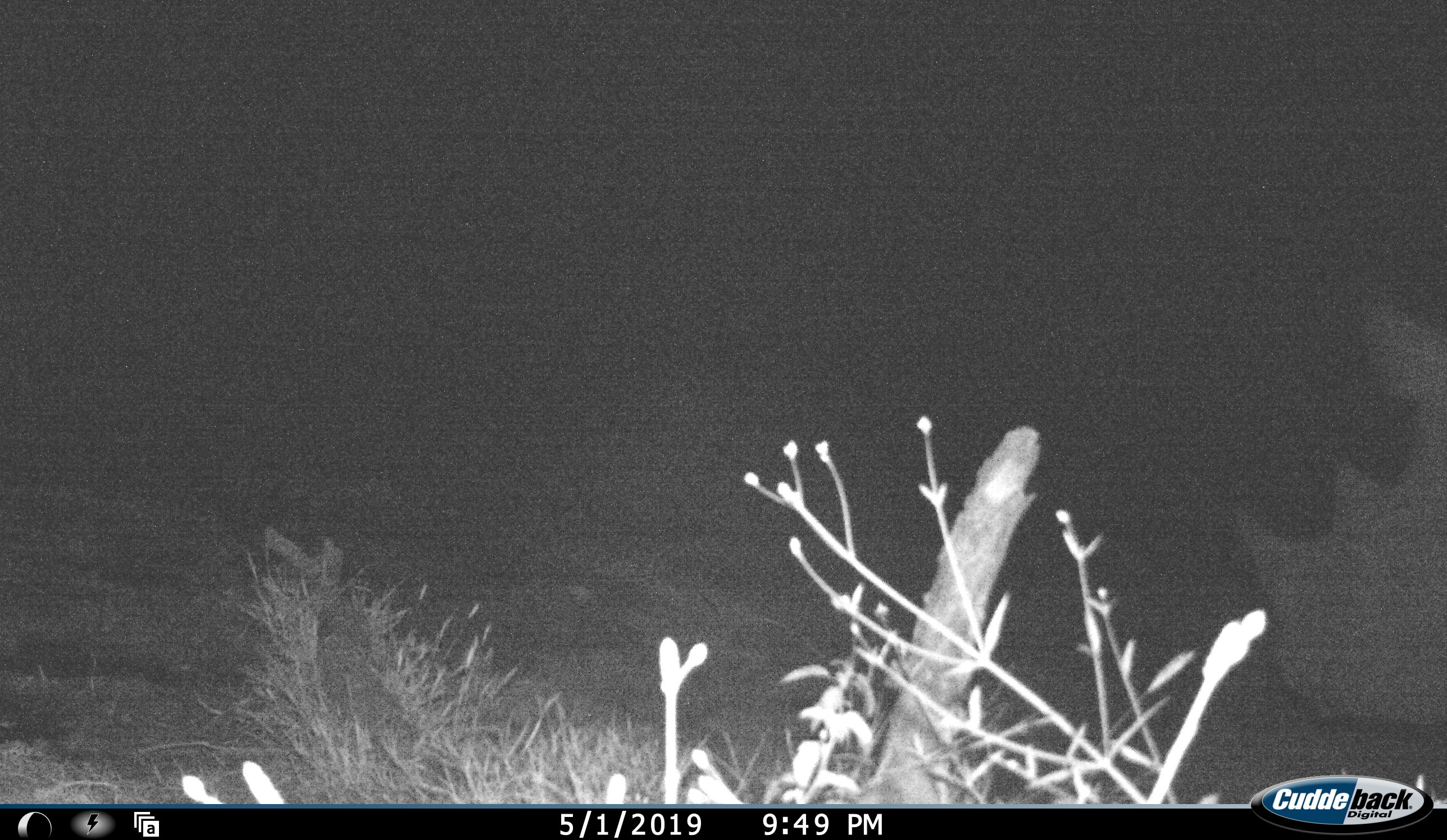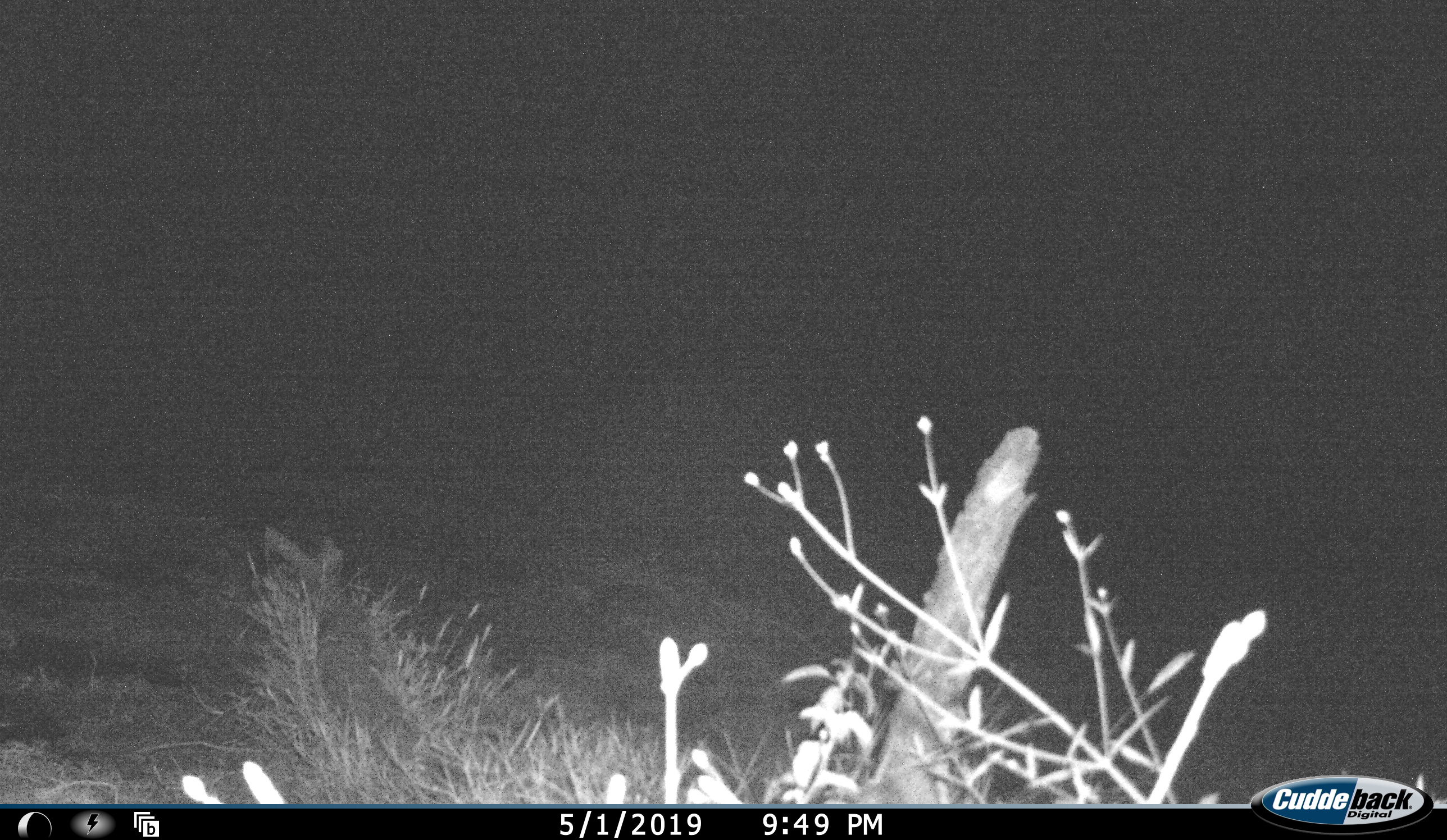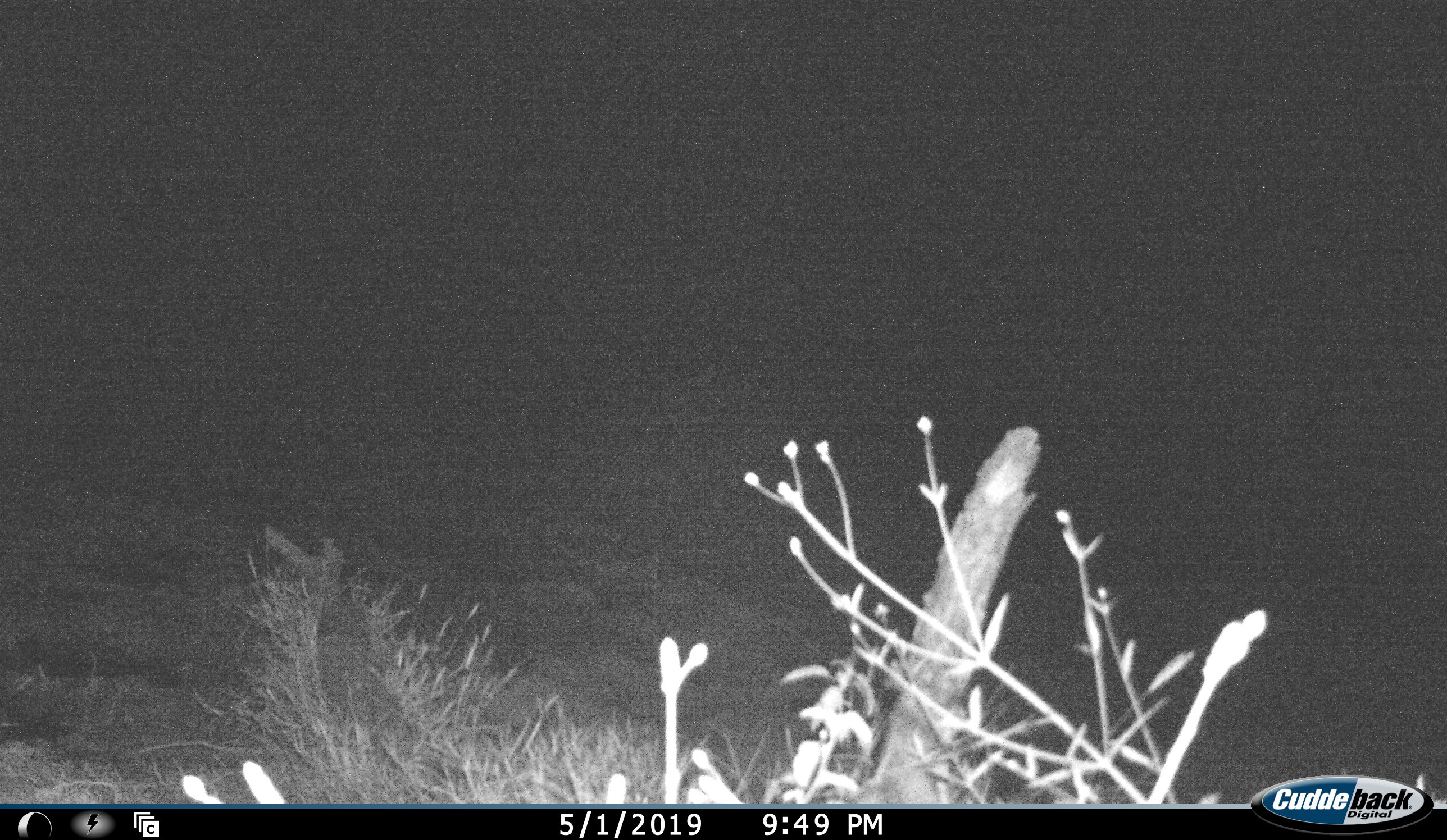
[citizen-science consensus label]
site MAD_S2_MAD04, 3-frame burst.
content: unidentified animal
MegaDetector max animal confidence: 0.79